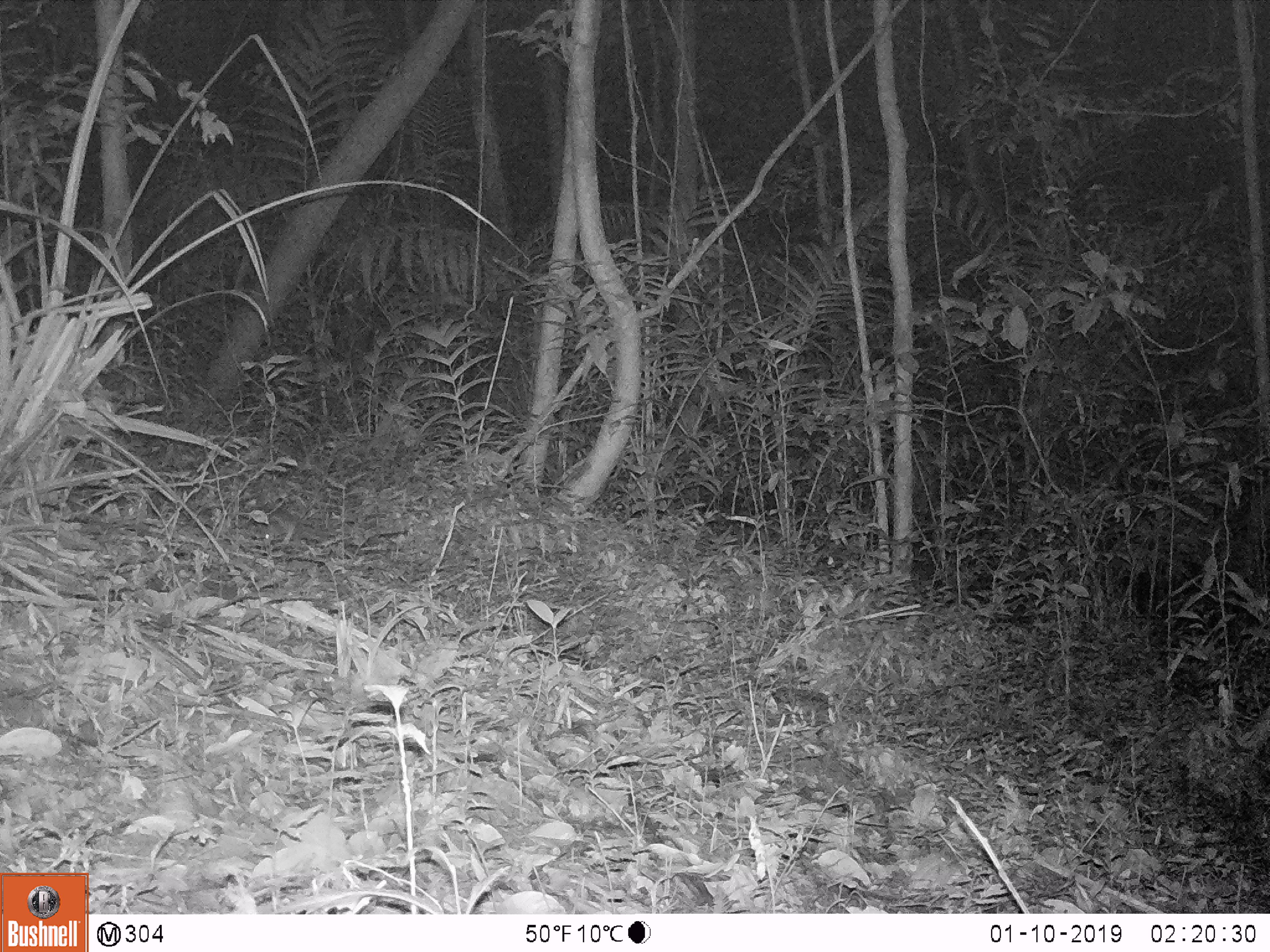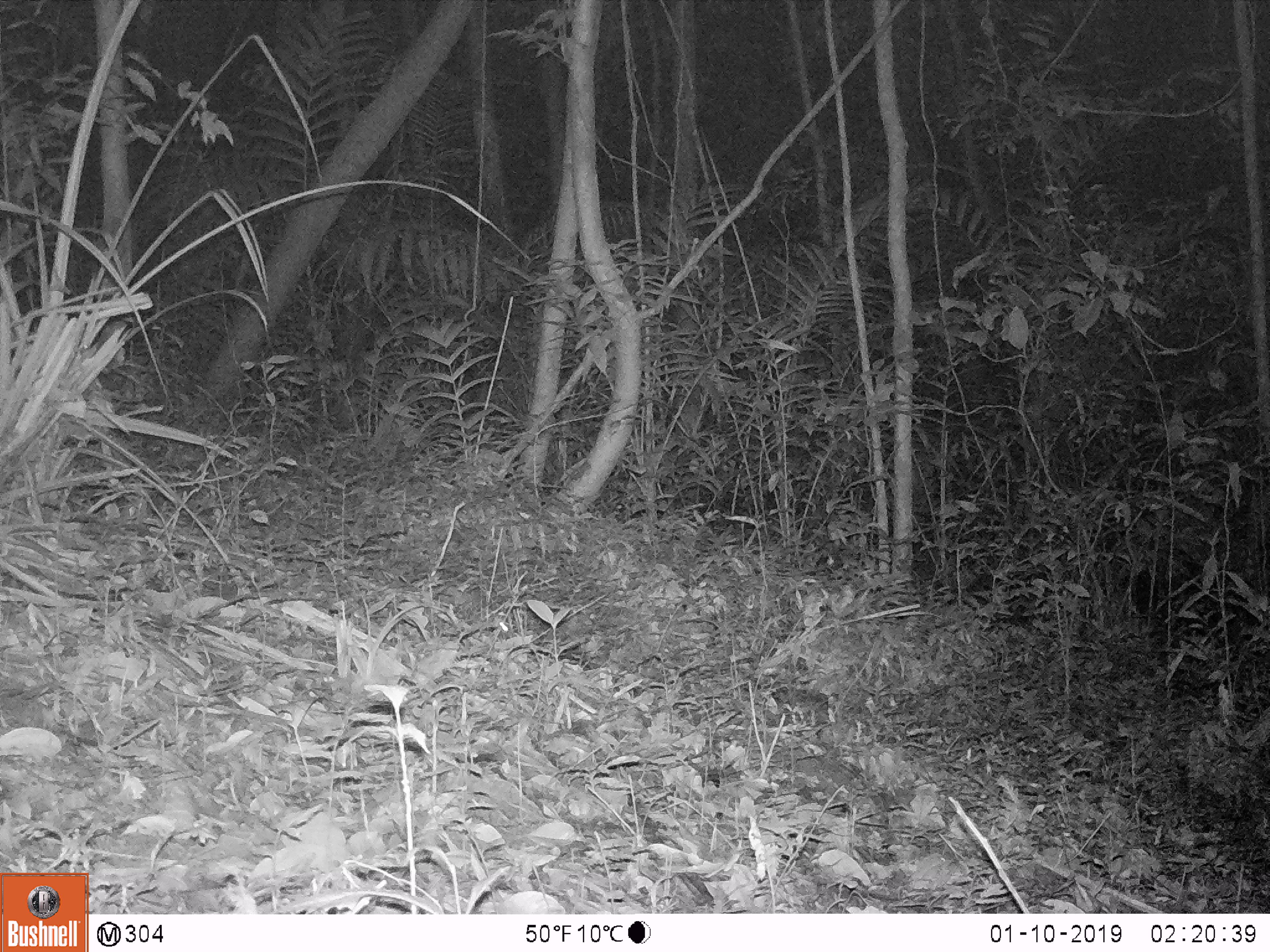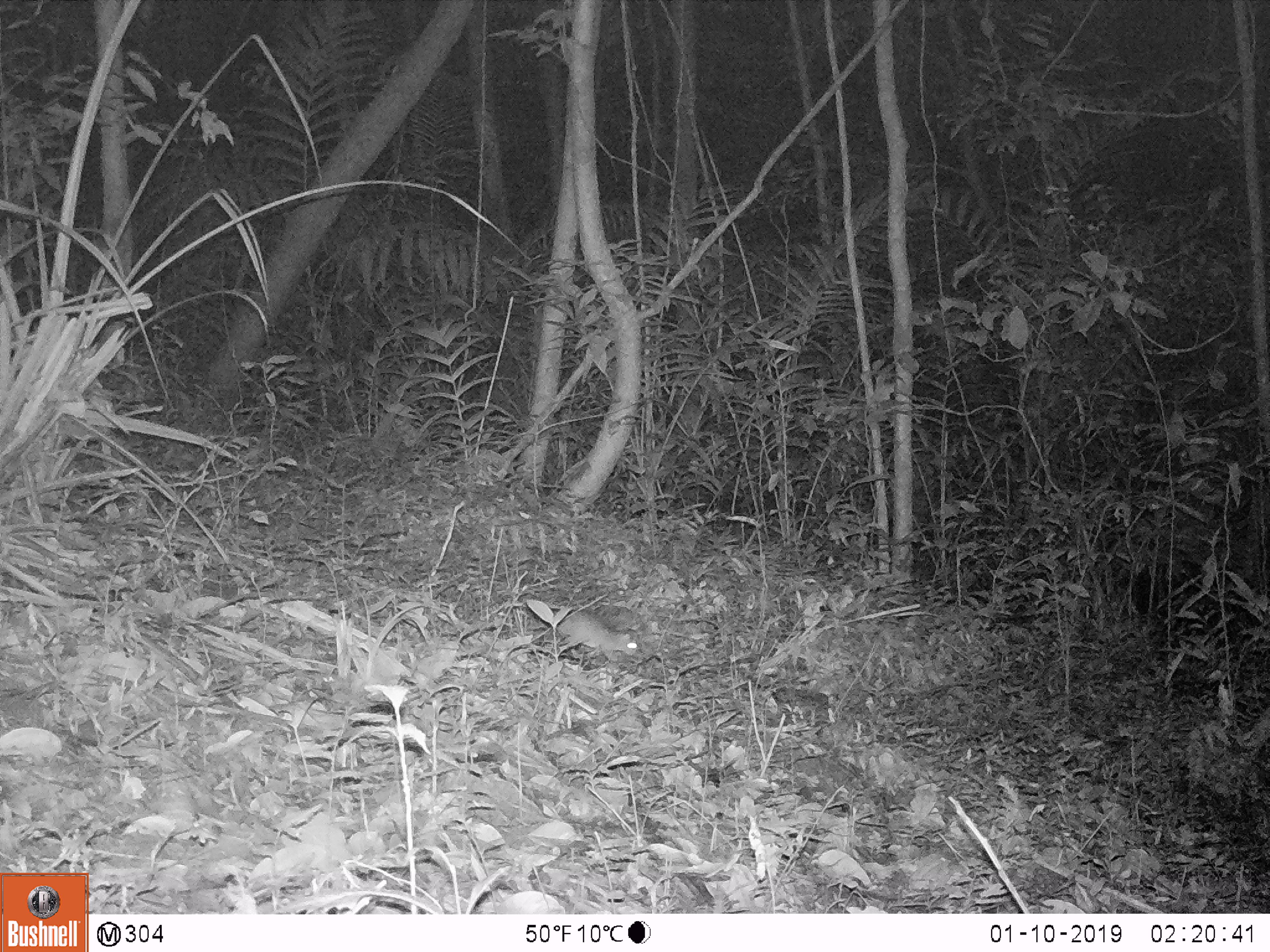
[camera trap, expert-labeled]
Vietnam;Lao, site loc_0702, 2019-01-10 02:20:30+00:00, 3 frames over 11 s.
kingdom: Animalia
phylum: Chordata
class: Mammalia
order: Rodentia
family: Muridae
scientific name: Muridae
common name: old-world mice and rats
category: unidentified murid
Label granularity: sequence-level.